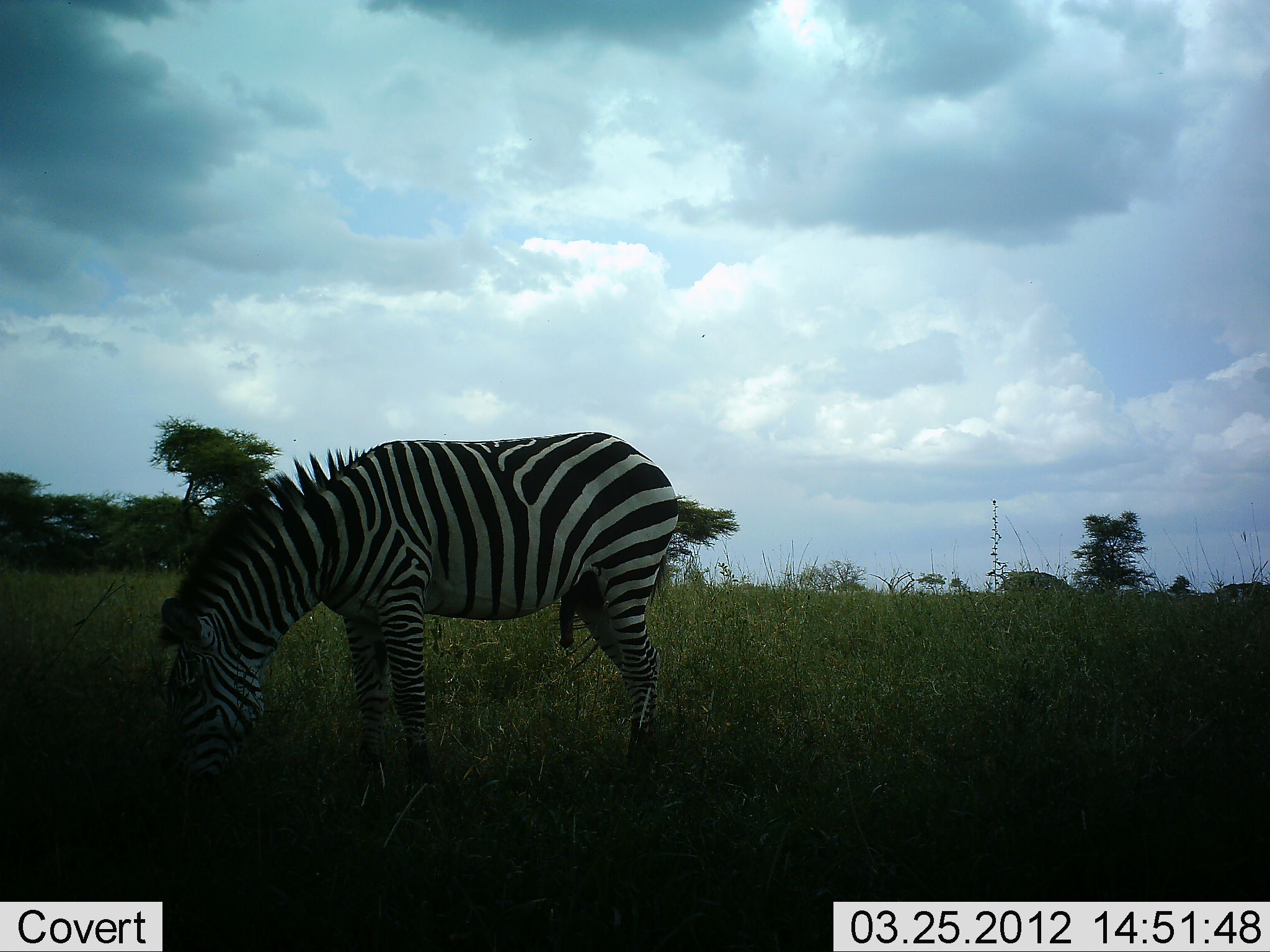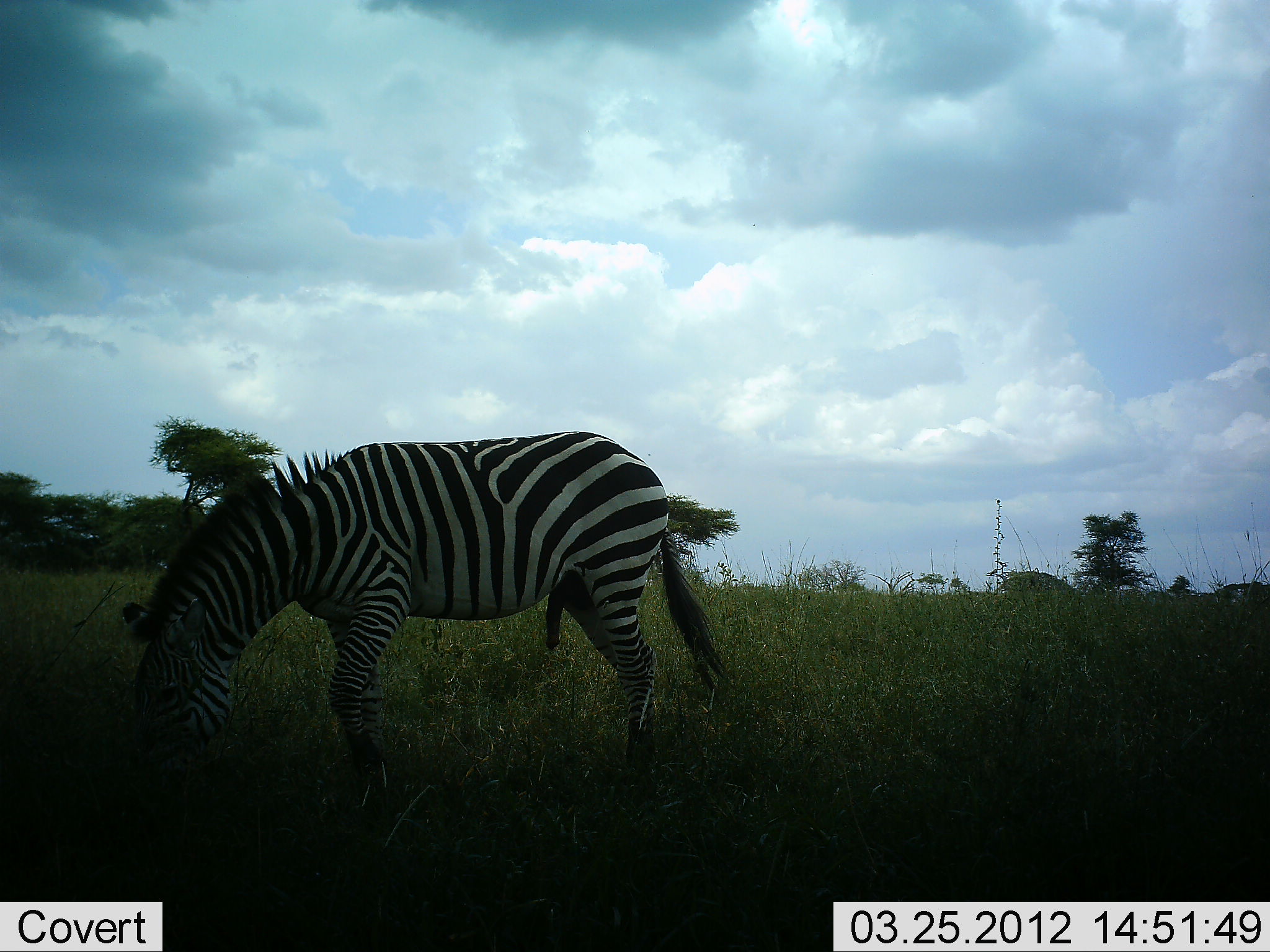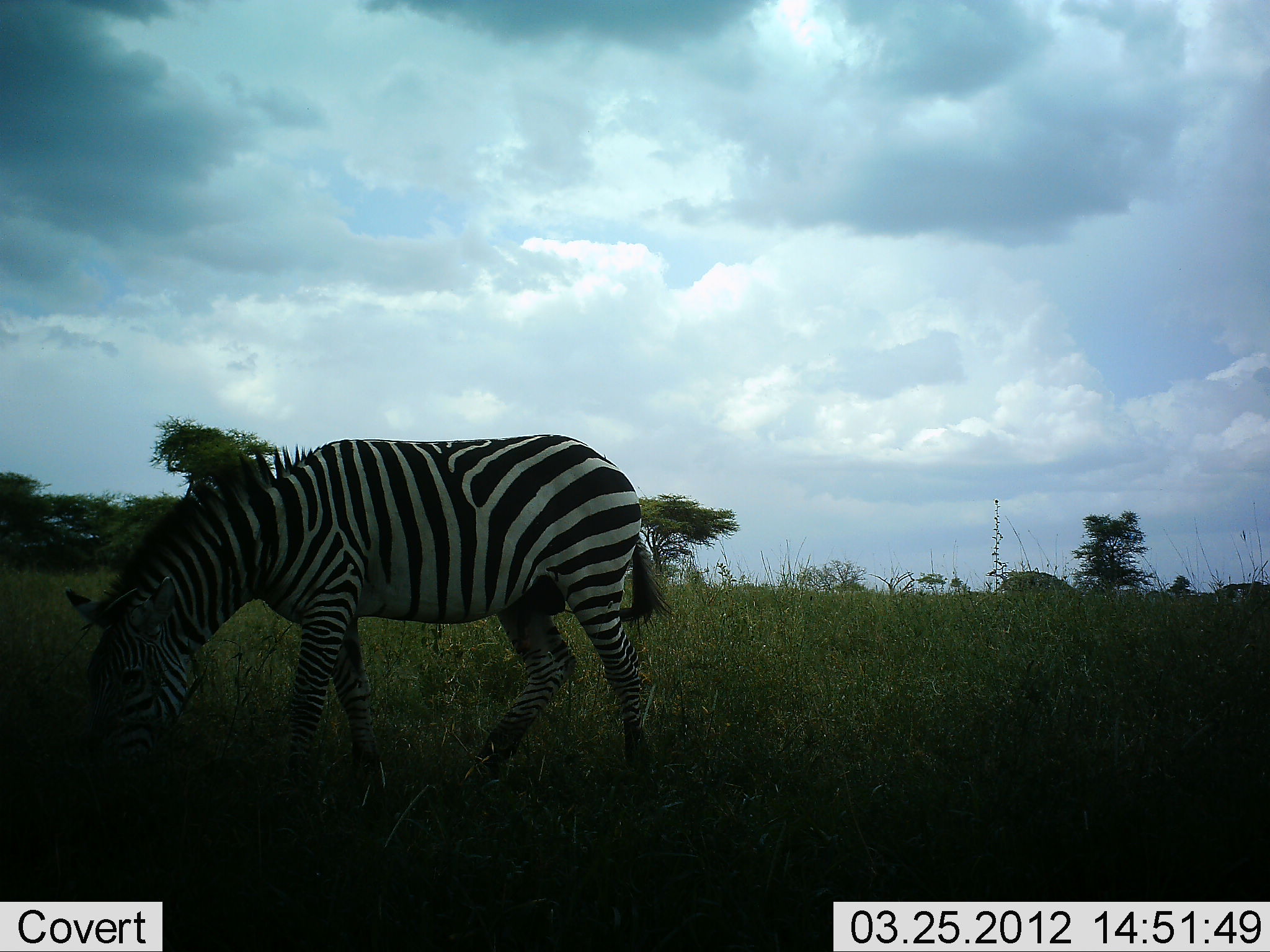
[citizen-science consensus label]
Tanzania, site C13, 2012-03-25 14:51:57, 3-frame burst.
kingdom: Animalia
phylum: Chordata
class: Mammalia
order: Perissodactyla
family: Equidae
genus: Equus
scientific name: Equus quagga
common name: plains zebra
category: zebra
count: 1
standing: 6%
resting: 0%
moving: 31%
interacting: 0%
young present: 0%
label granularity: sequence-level